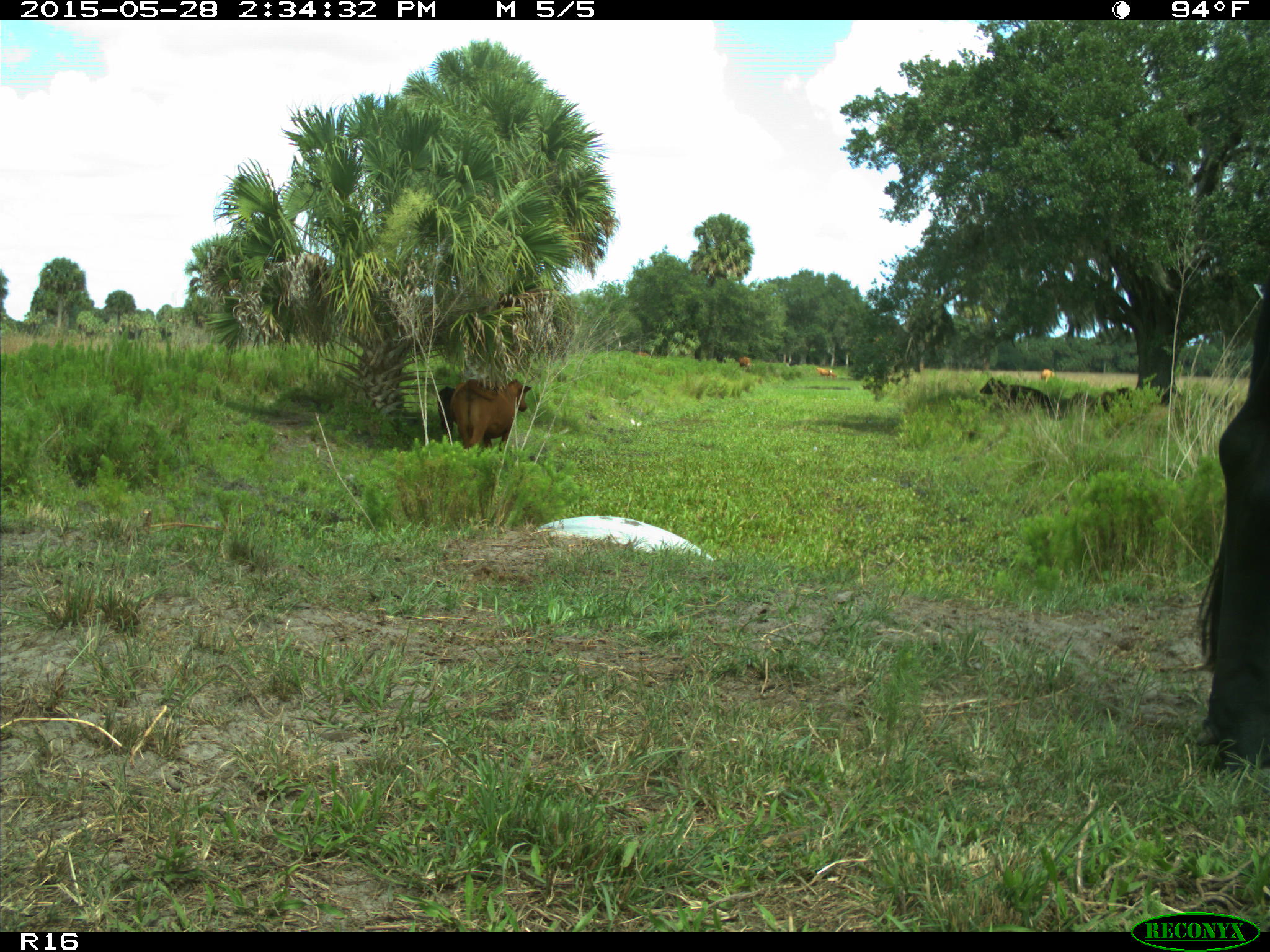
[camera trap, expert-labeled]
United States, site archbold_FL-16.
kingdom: Animalia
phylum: Chordata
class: Mammalia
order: Artiodactyla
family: Bovidae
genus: Bos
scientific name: Bos taurus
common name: domestic cow